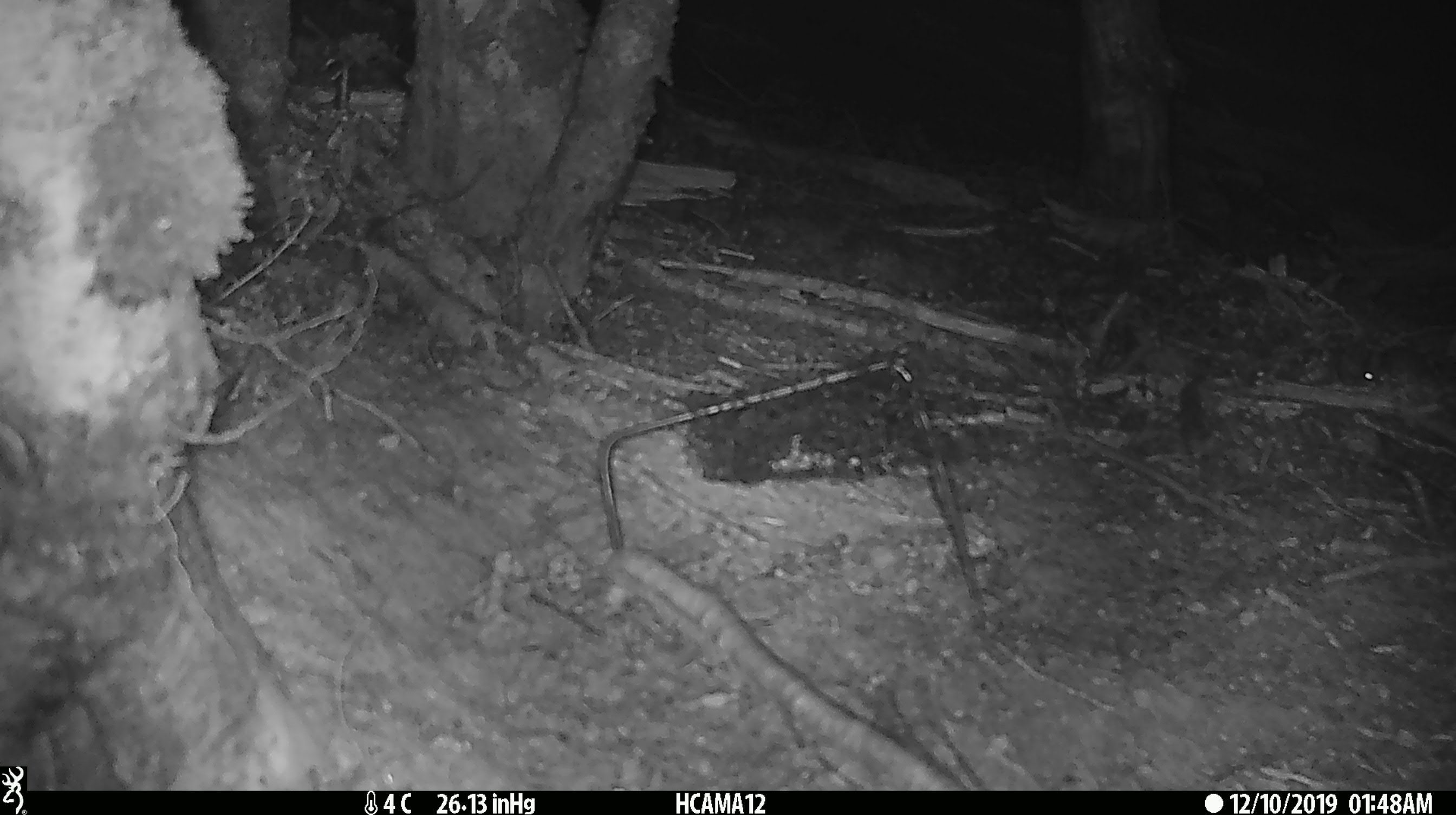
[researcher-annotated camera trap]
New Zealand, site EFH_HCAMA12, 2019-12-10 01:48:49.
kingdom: Animalia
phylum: Chordata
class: Mammalia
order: Rodentia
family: Muridae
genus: Mus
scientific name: Mus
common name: mouse